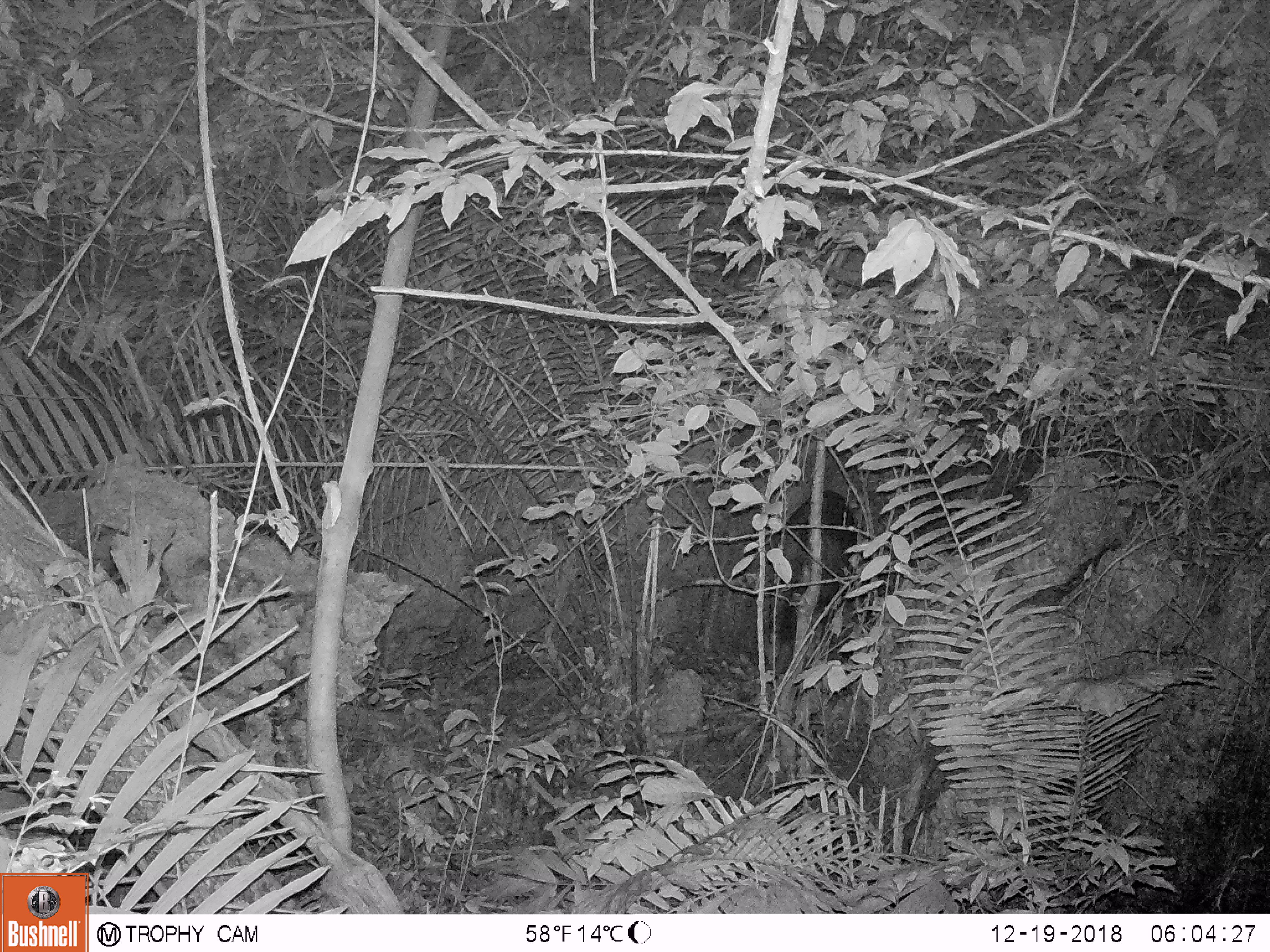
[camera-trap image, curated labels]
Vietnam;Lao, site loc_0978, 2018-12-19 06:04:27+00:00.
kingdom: Animalia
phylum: Chordata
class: Mammalia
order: Artiodactyla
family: Bovidae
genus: Capricornis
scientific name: Capricornis sumatraensis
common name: chinese serow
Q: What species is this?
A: Chinese serow (Capricornis sumatraensis).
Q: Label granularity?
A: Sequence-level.